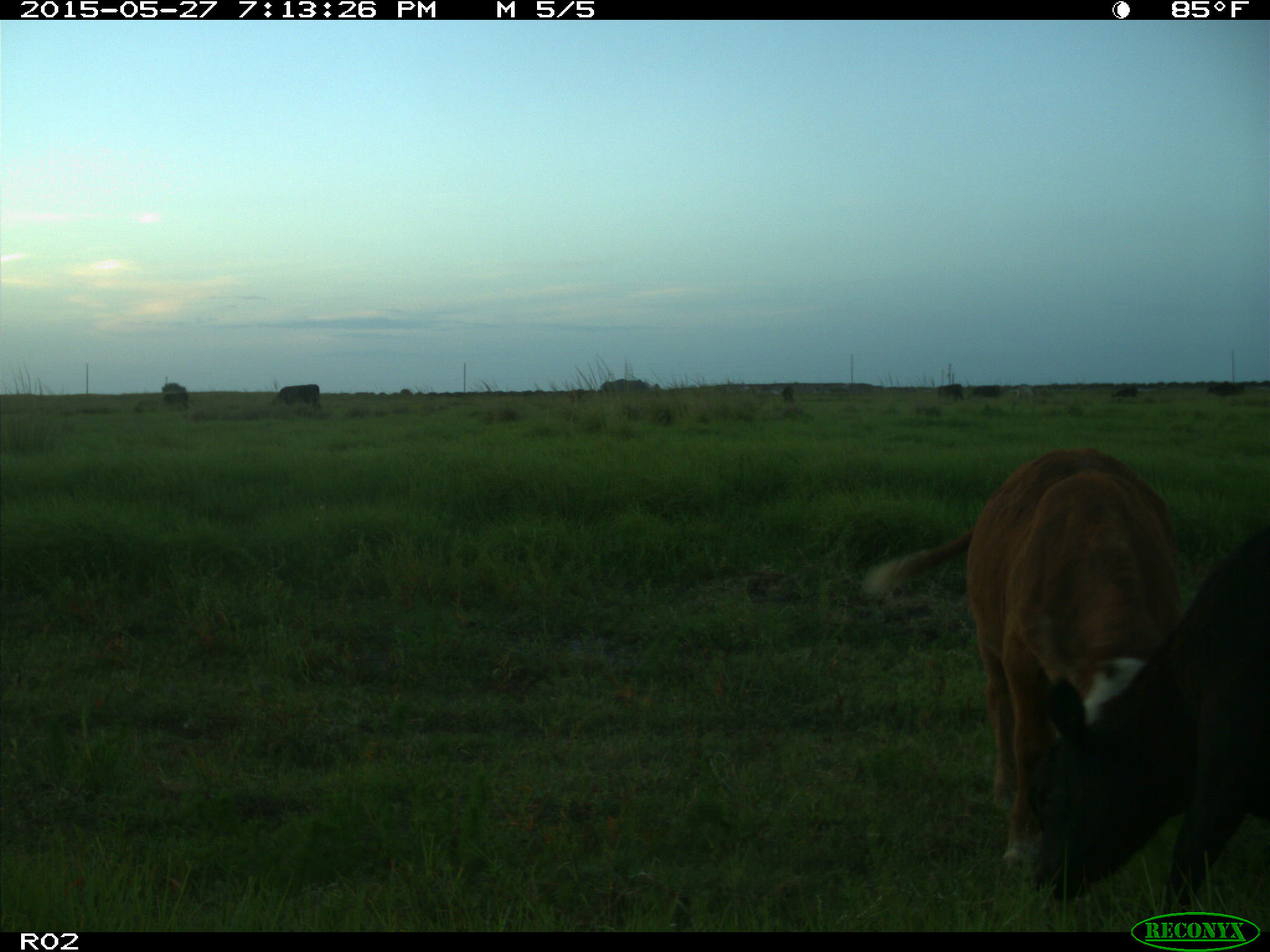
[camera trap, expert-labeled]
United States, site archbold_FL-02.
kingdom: Animalia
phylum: Chordata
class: Mammalia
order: Artiodactyla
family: Bovidae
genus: Bos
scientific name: Bos taurus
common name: domestic cow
Bos taurus (domestic cow).